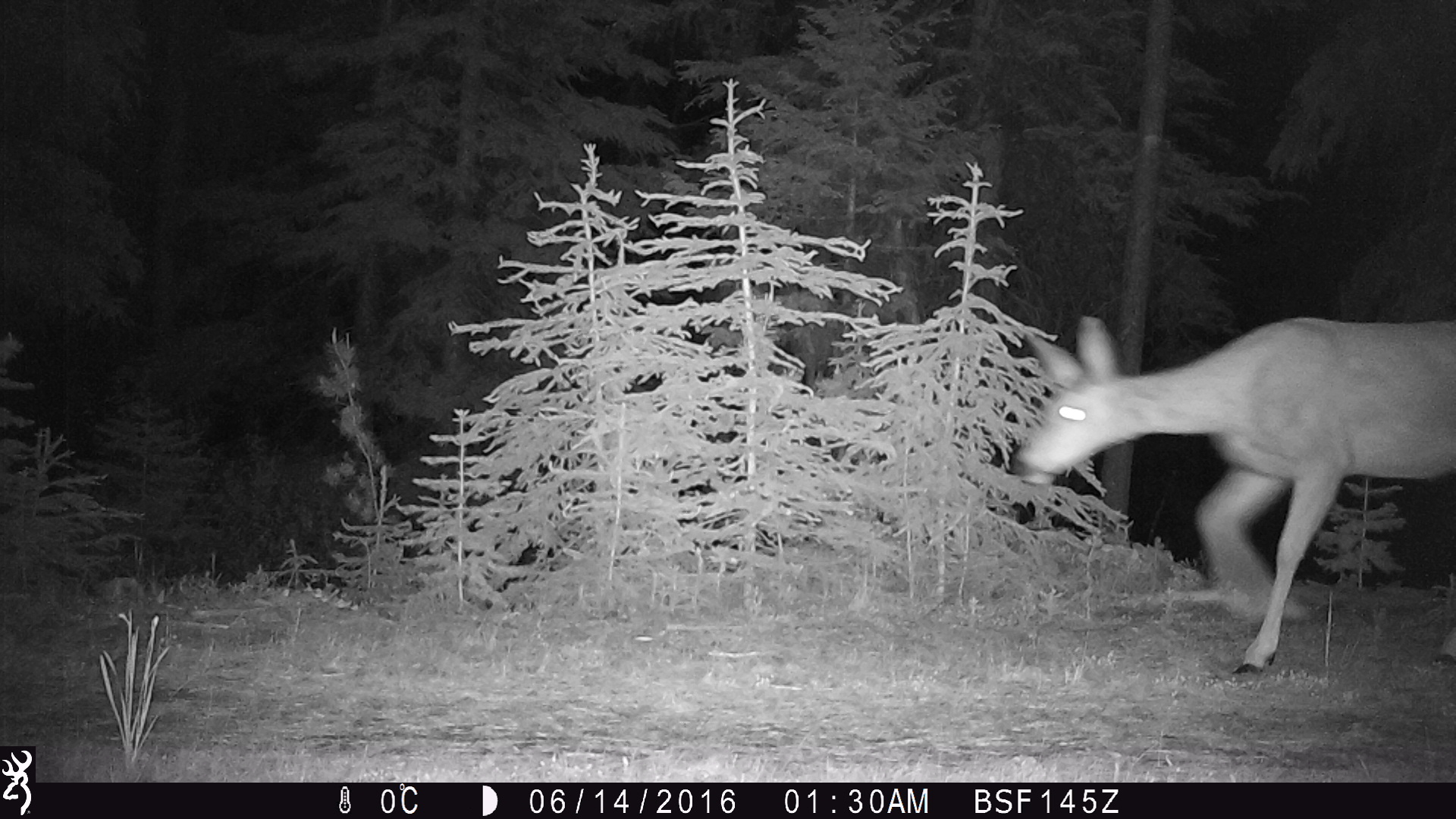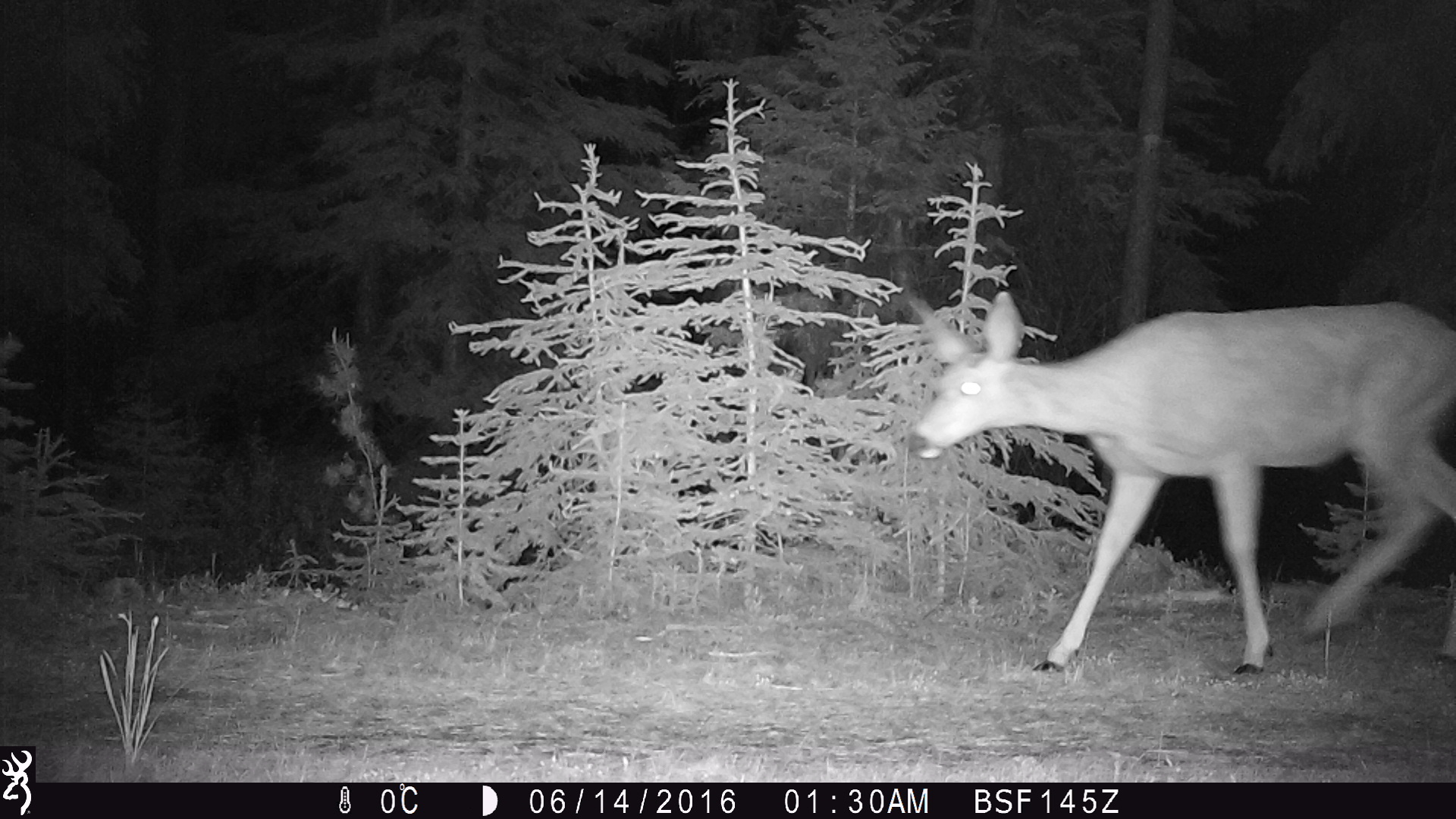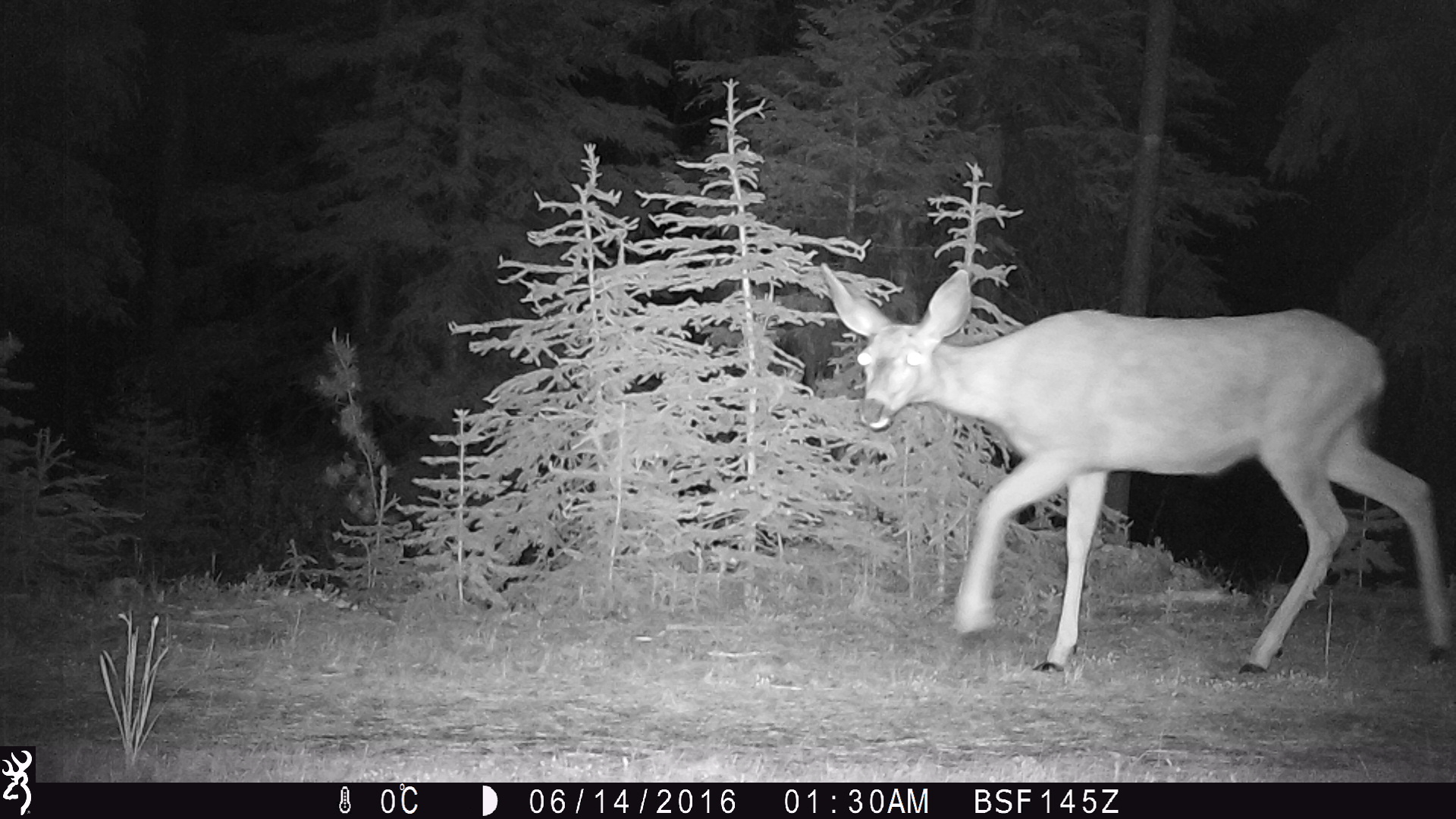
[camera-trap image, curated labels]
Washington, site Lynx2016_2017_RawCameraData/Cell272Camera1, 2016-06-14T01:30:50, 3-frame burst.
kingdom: Animalia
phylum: Chordata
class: Mammalia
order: Artiodactyla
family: Cervidae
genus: Odocoileus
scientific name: Odocoileus hemionus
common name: mule deer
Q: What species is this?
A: Odocoileus hemionus (mule deer).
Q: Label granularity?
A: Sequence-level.